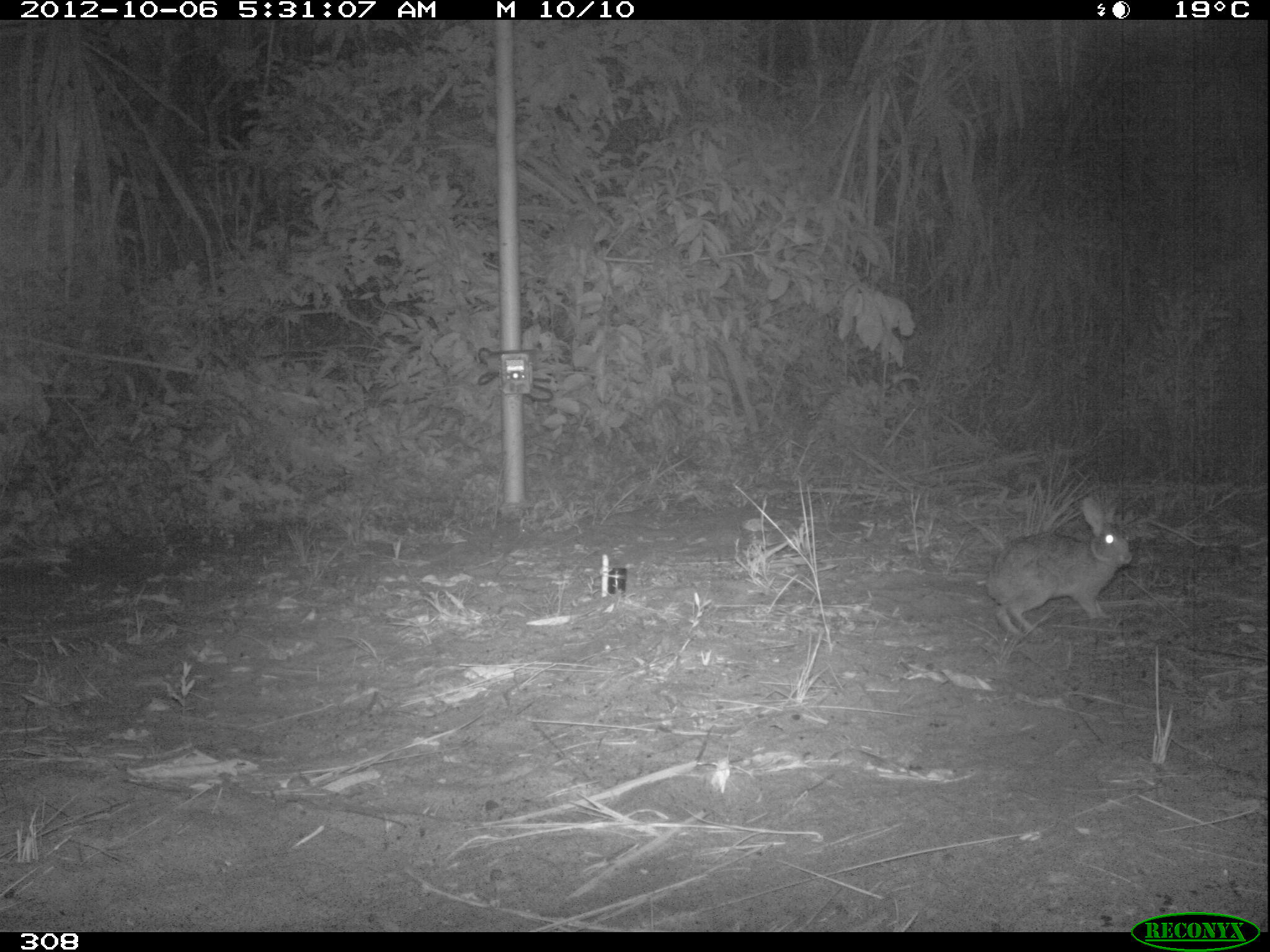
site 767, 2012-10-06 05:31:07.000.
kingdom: Animalia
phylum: Chordata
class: Mammalia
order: Lagomorpha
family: Leporidae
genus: Sylvilagus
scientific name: Sylvilagus brasiliensis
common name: tapeti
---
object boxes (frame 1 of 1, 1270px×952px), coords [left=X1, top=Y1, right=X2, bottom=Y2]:
sylvilagus brasiliensis: [left=985, top=496, right=1132, bottom=637]